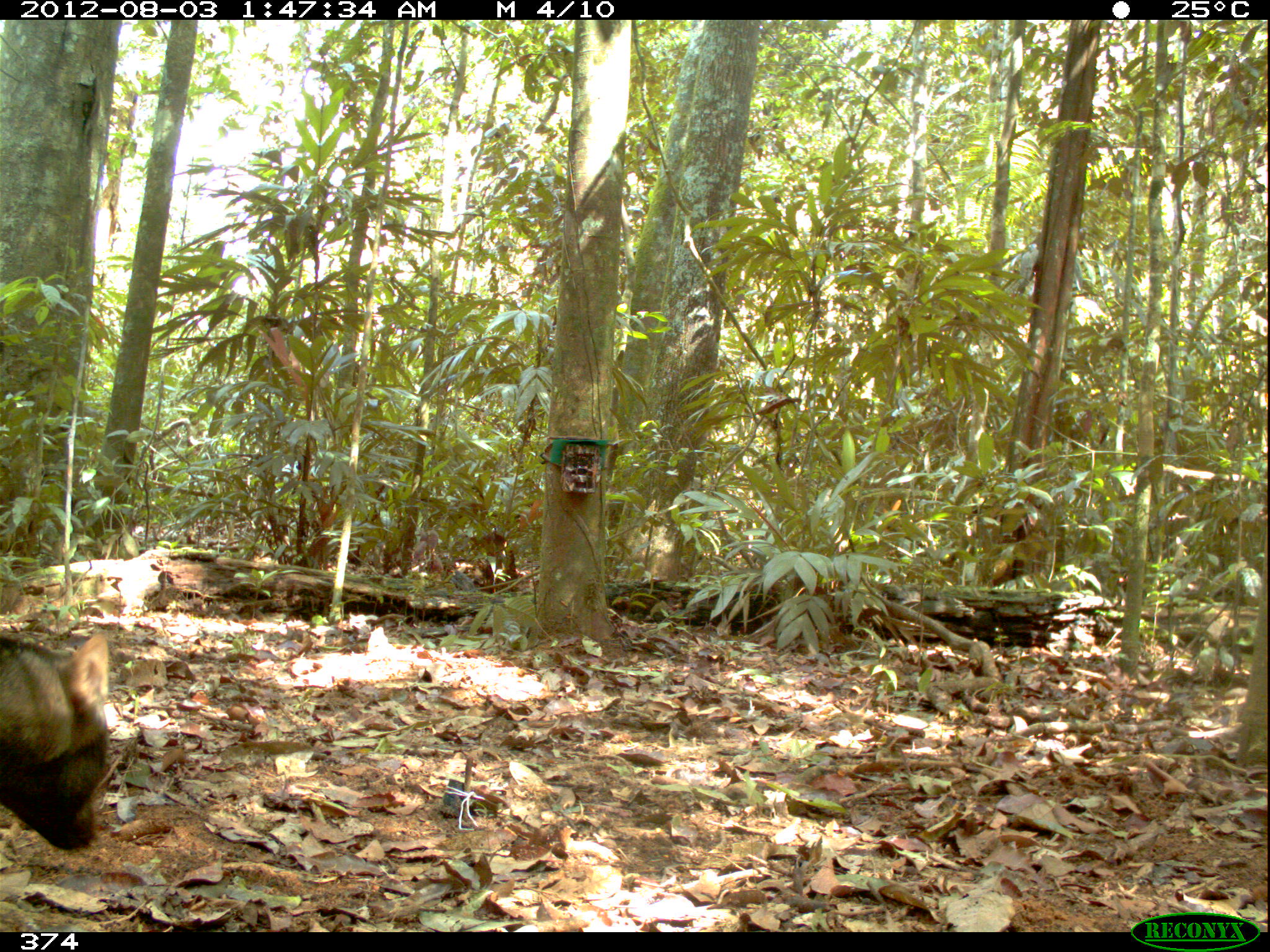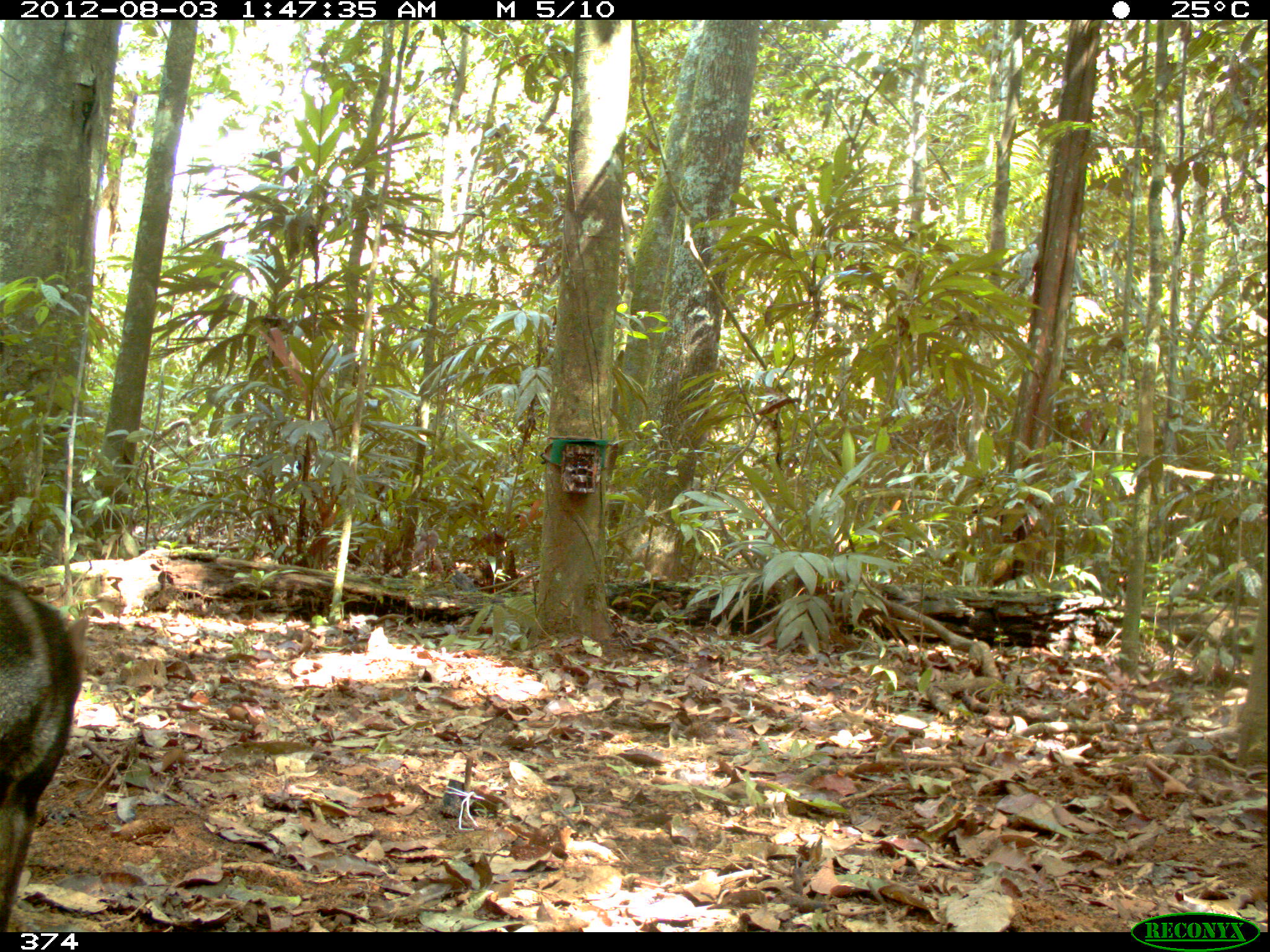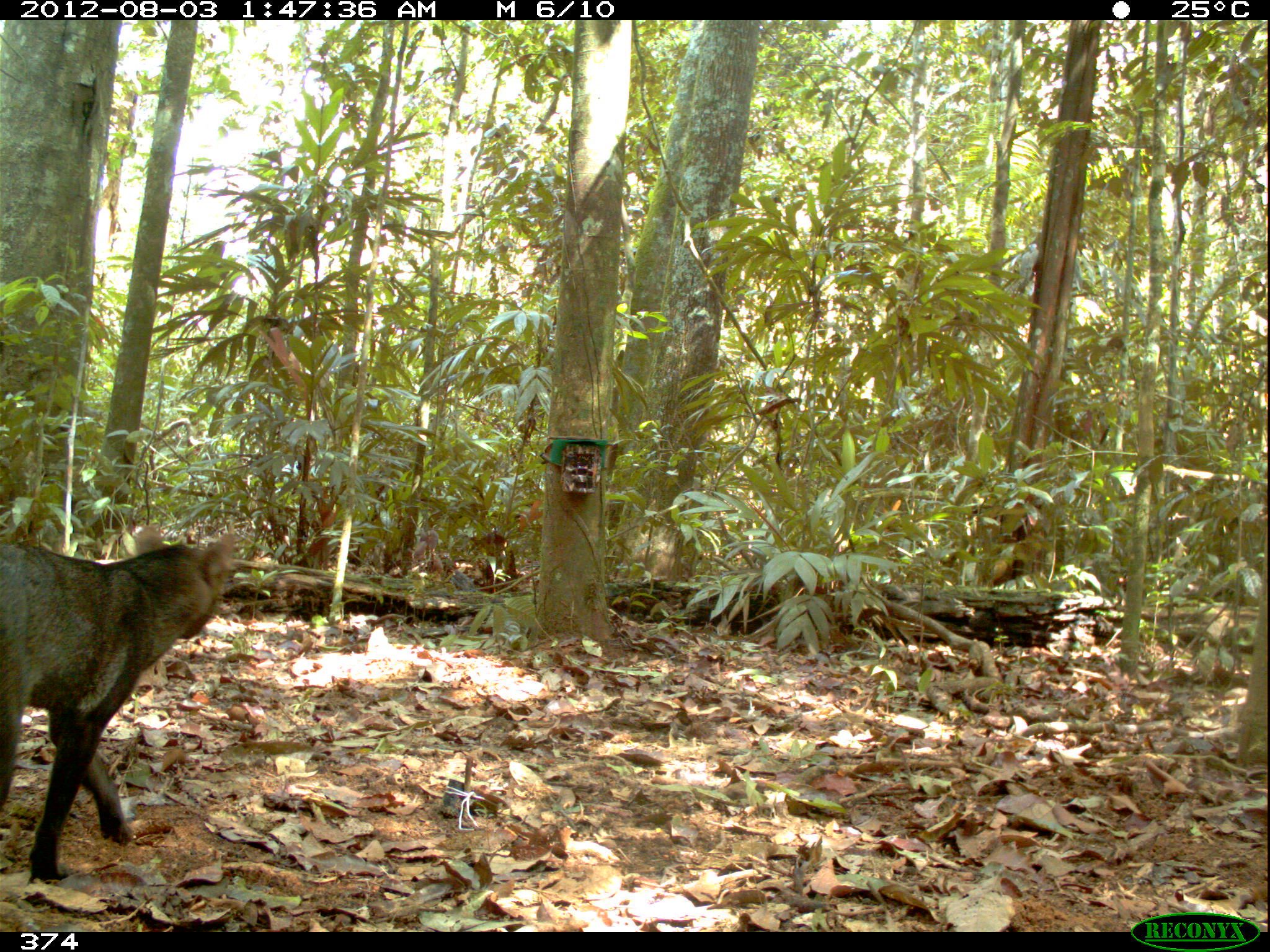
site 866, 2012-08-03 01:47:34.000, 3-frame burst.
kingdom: Animalia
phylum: Chordata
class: Mammalia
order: Carnivora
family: Canidae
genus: Atelocynus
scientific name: Atelocynus microtis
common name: short-eared dog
Atelocynus microtis (short-eared dog).